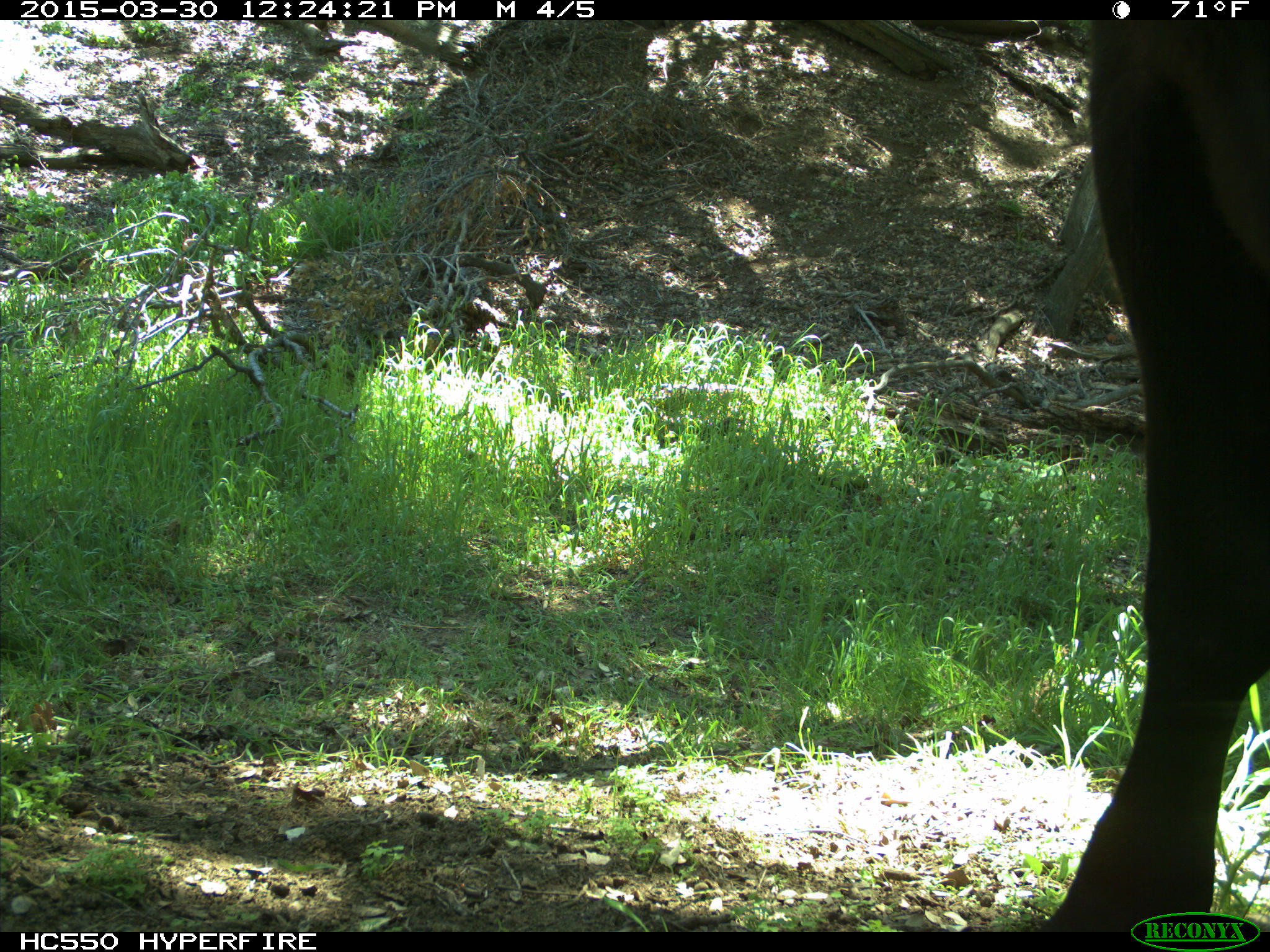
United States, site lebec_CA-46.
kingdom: Animalia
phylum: Chordata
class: Mammalia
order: Artiodactyla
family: Bovidae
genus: Bos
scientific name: Bos taurus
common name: domestic cow